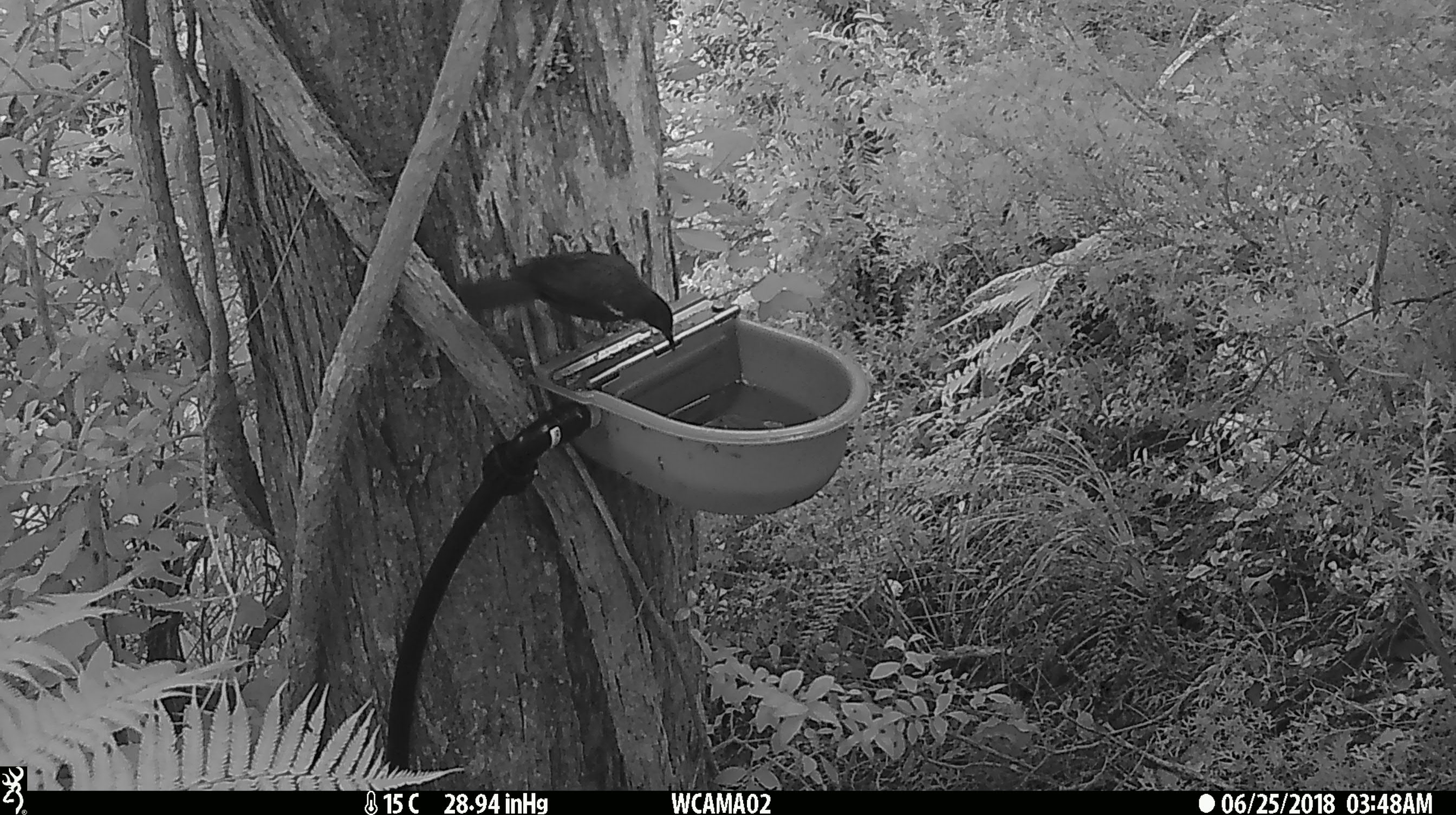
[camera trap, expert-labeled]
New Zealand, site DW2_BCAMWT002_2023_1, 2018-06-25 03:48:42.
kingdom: Animalia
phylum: Chordata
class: Aves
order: Passeriformes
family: Meliphagidae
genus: Prosthemadera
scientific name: Prosthemadera novaeseelandiae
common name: tui